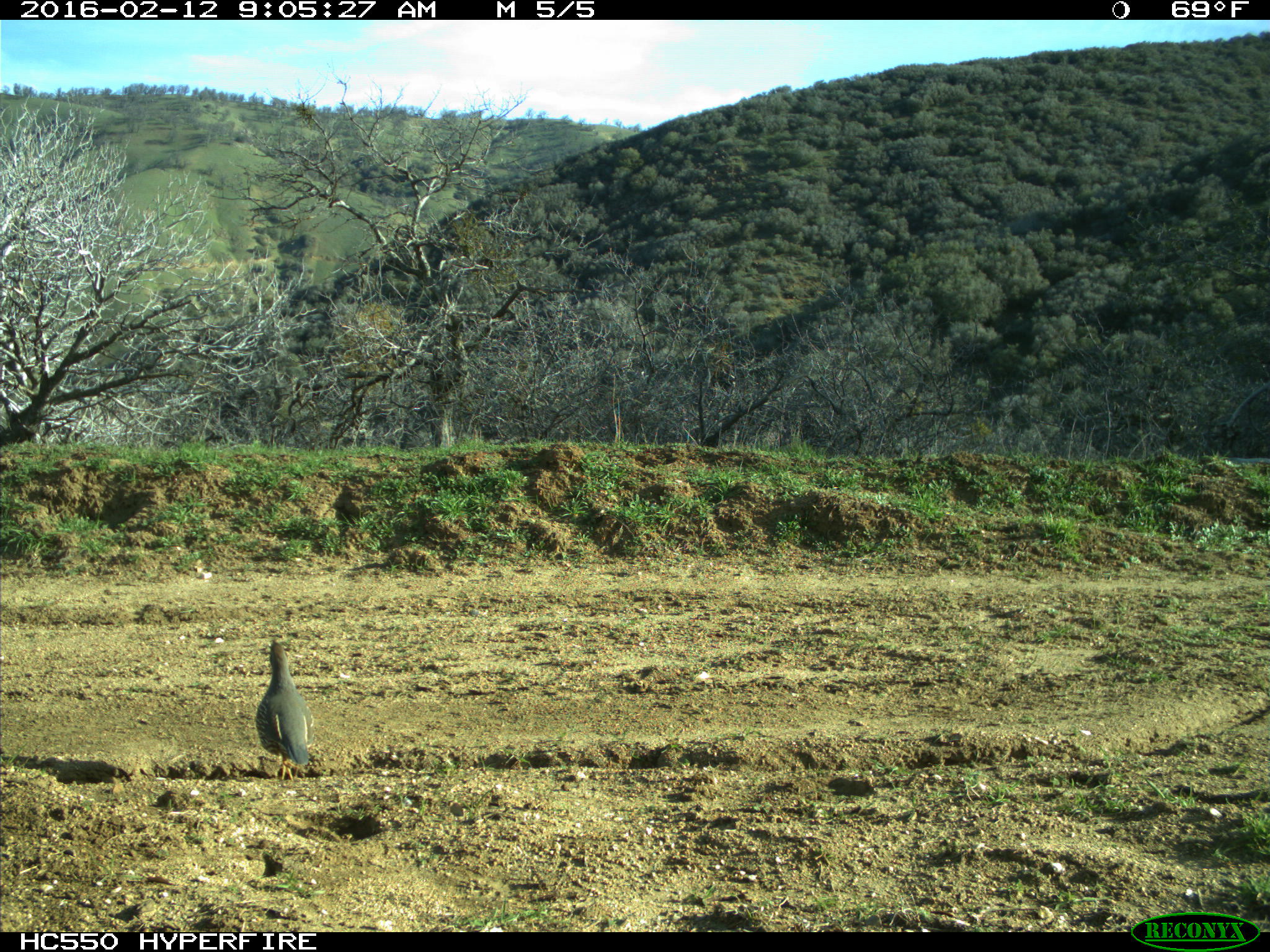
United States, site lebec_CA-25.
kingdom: Animalia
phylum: Chordata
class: Aves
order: Galliformes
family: Odontophoridae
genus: Callipepla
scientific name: Callipepla californica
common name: california quail